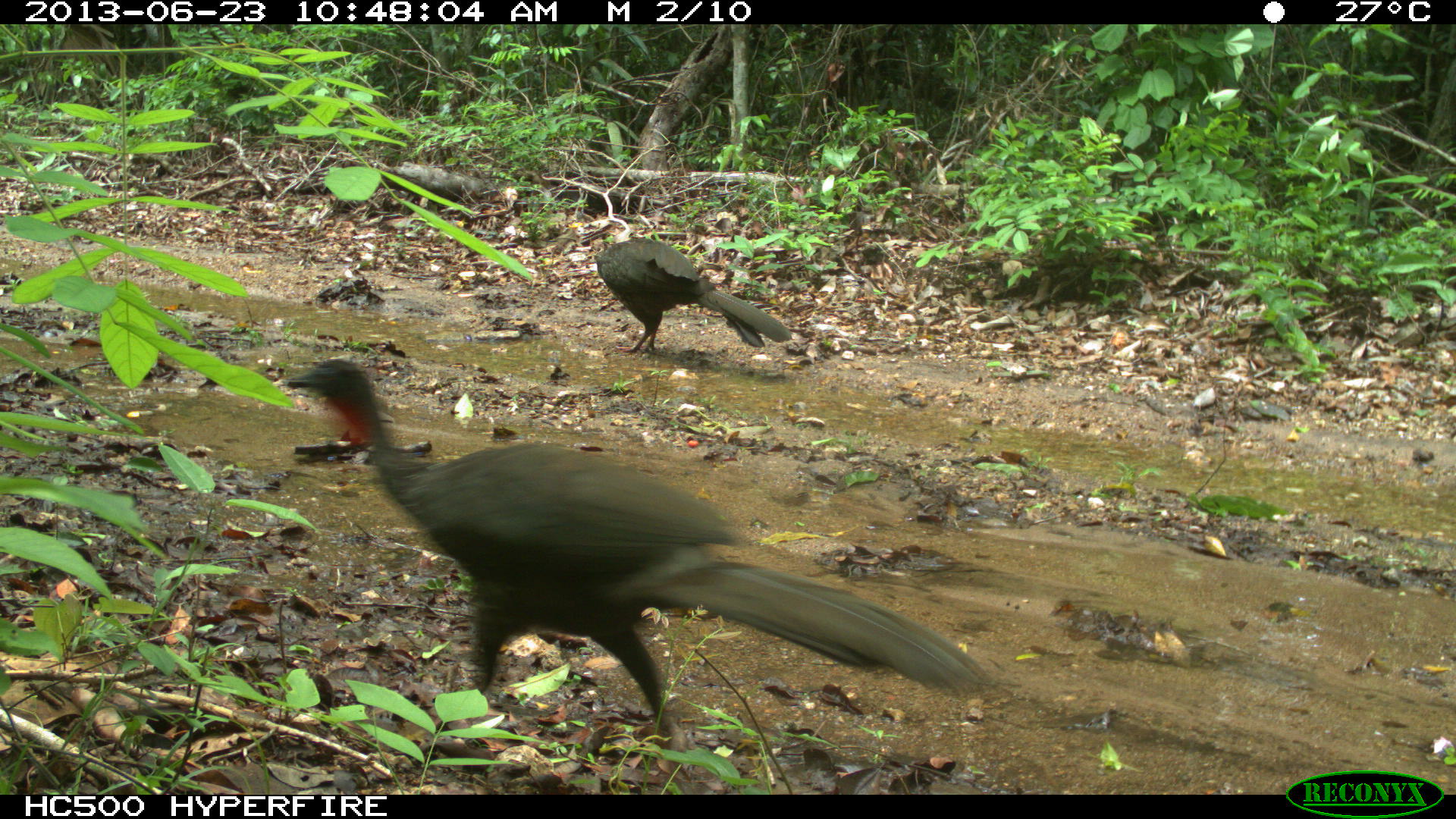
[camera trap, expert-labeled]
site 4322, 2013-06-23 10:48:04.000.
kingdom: Animalia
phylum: Chordata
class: Aves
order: Galliformes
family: Cracidae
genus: Penelope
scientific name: Penelope purpurascens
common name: crested guan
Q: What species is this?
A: Penelope purpurascens (crested guan).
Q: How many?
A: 2.